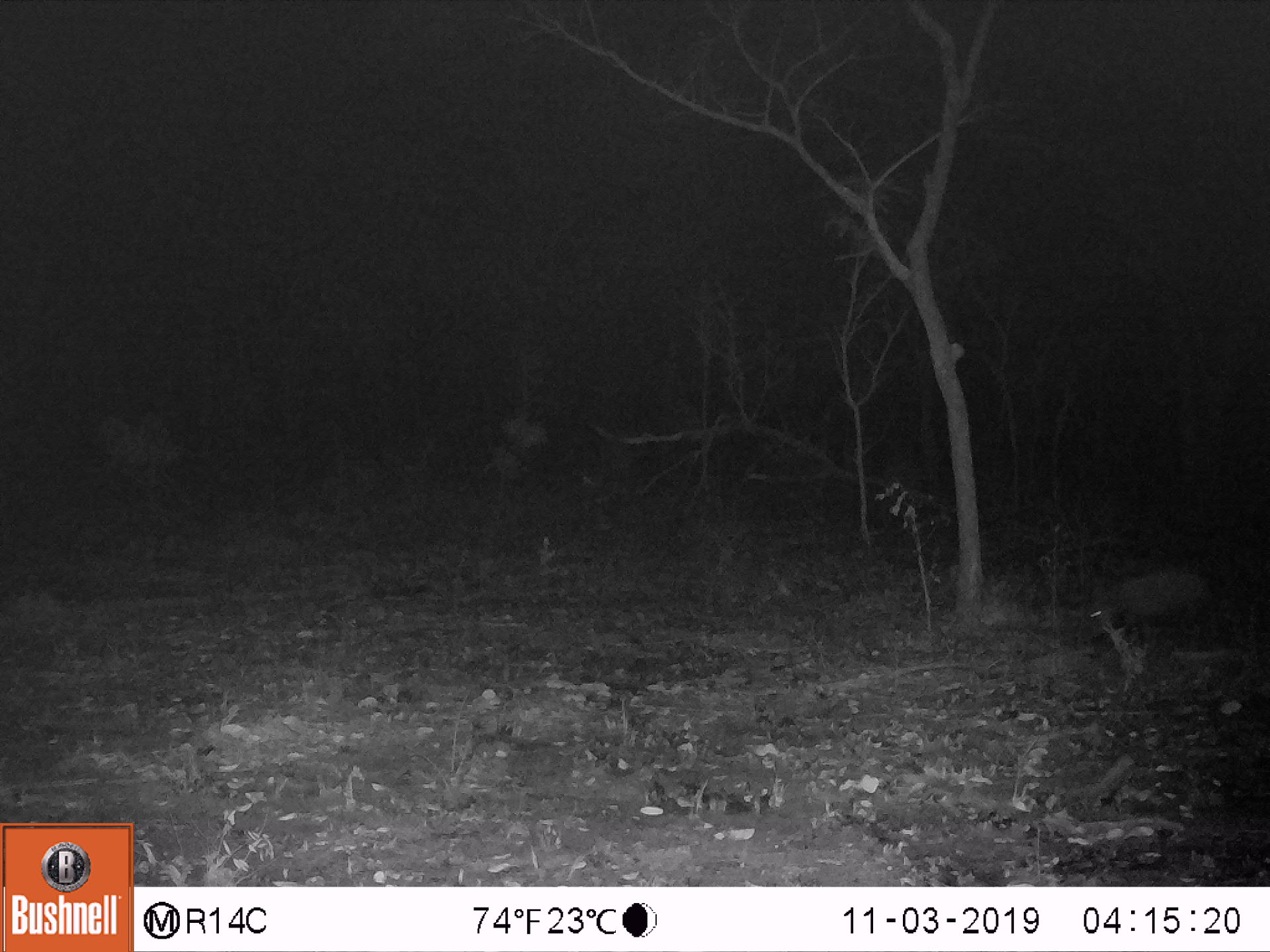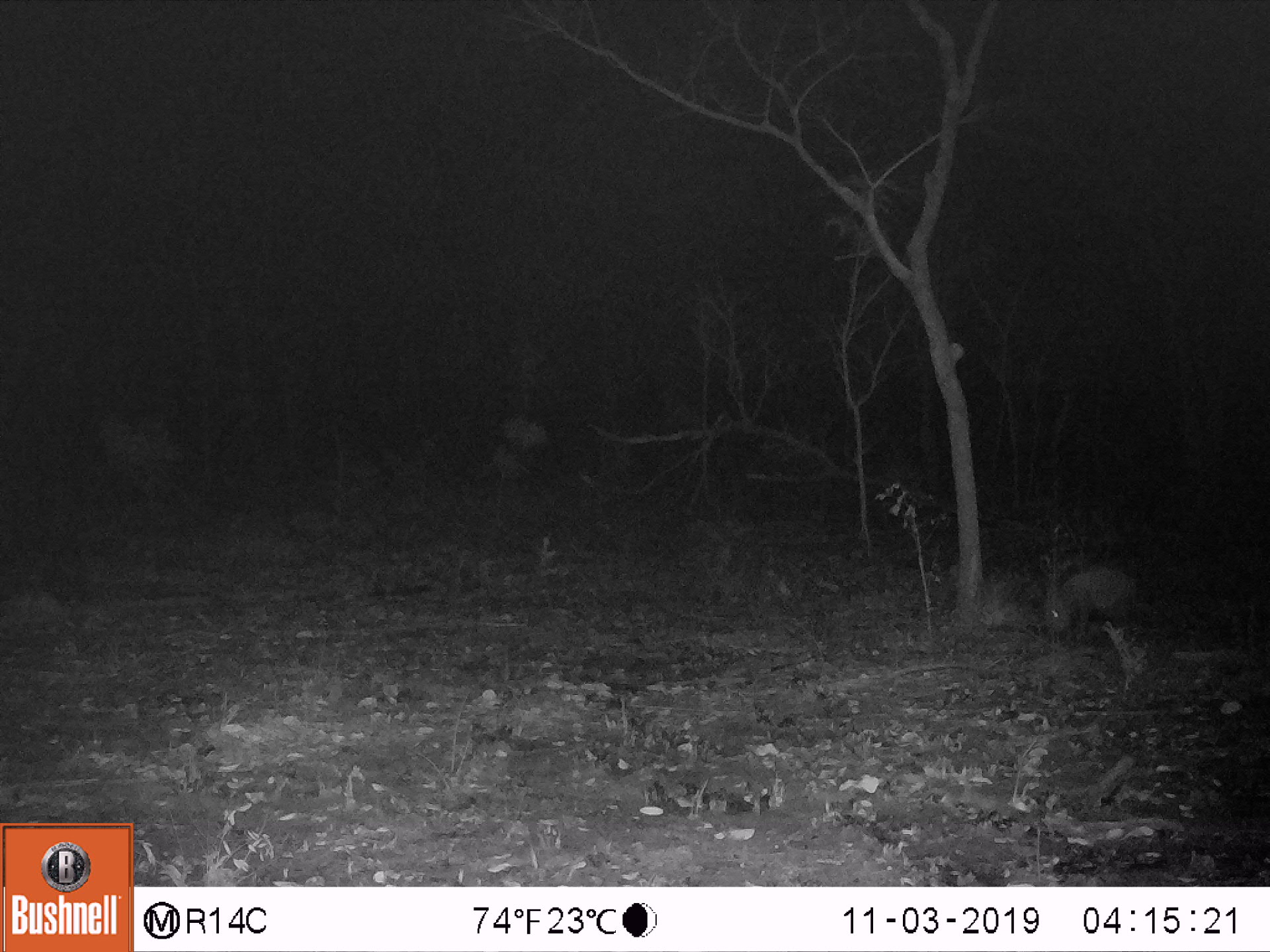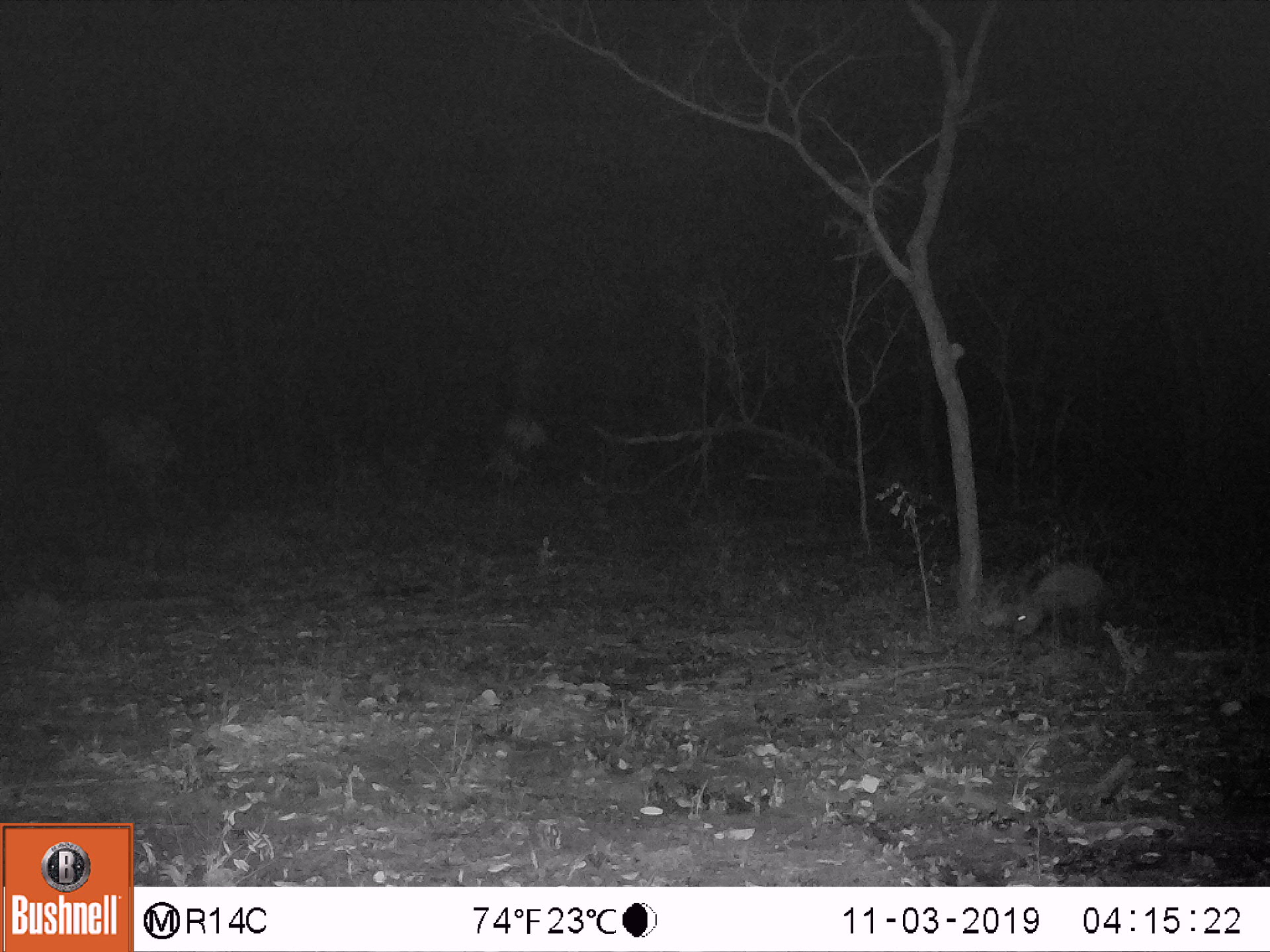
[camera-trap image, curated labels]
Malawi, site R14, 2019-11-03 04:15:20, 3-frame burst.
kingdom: Animalia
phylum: Chordata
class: Mammalia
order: Artiodactyla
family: Suidae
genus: Potamochoerus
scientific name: Potamochoerus larvatus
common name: bushpig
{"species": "bushpig (Potamochoerus larvatus)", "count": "1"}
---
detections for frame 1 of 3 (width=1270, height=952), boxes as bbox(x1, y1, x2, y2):
bushpig: bbox(1085, 570, 1217, 647)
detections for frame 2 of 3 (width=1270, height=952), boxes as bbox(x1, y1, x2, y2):
bushpig: bbox(1041, 566, 1136, 639)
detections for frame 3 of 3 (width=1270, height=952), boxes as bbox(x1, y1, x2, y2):
bushpig: bbox(1011, 558, 1107, 647)